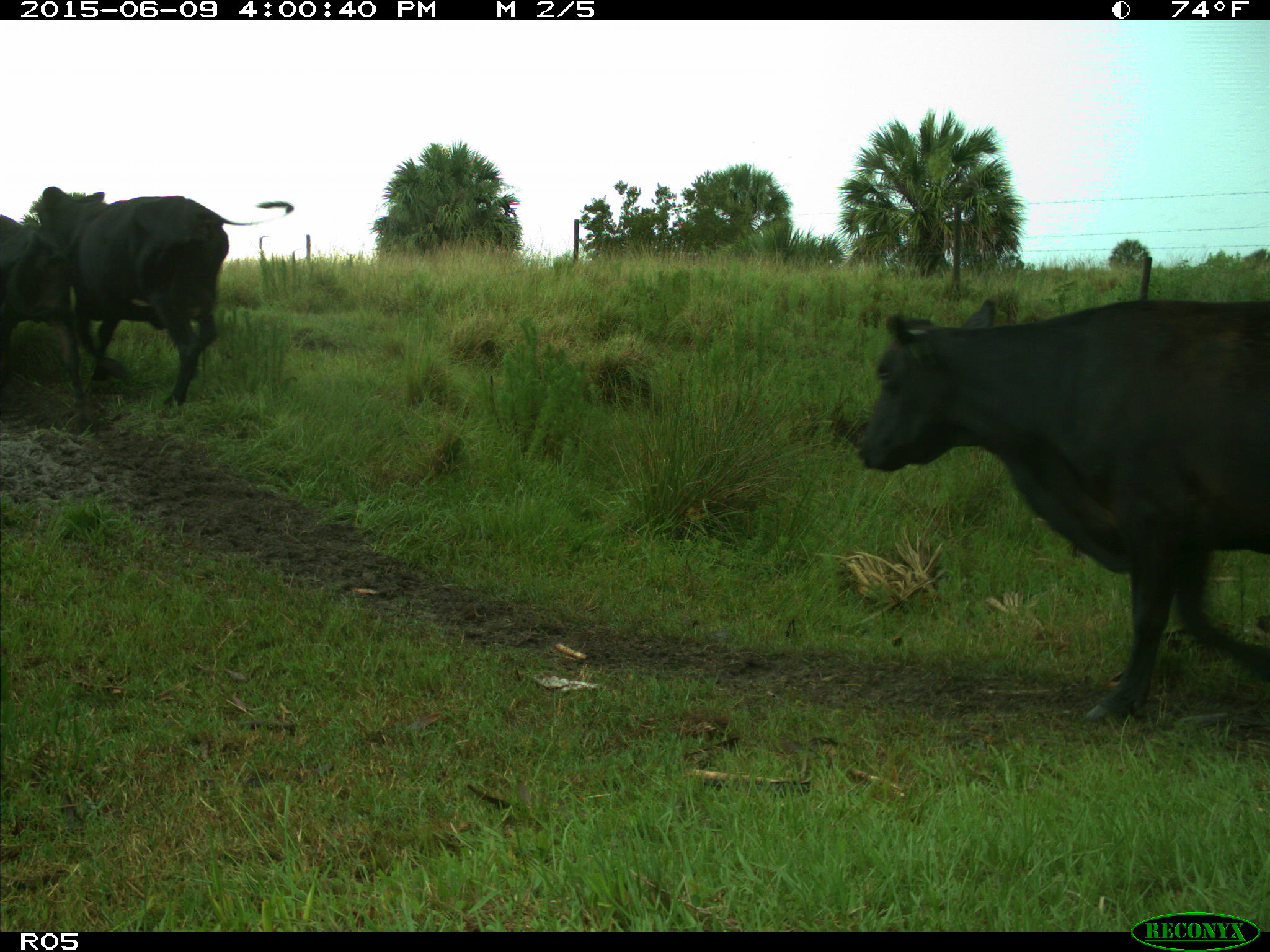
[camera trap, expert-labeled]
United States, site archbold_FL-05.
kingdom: Animalia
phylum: Chordata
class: Mammalia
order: Artiodactyla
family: Bovidae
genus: Bos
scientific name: Bos taurus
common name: domestic cow